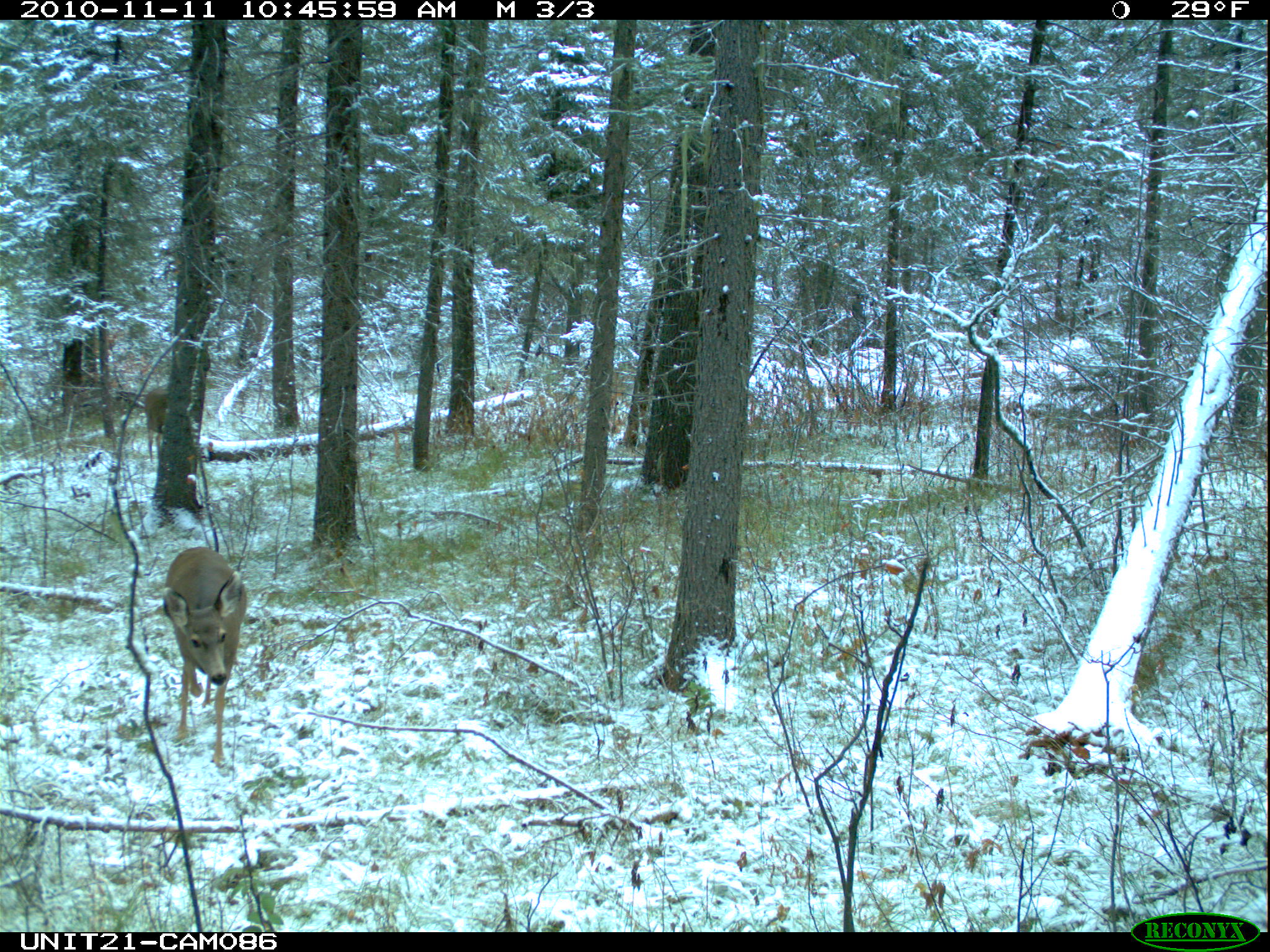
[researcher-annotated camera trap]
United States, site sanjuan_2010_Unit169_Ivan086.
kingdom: Animalia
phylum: Chordata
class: Mammalia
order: Artiodactyla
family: Cervidae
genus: Odocoileus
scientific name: Odocoileus hemionus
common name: mule deer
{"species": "Odocoileus hemionus (mule deer)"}